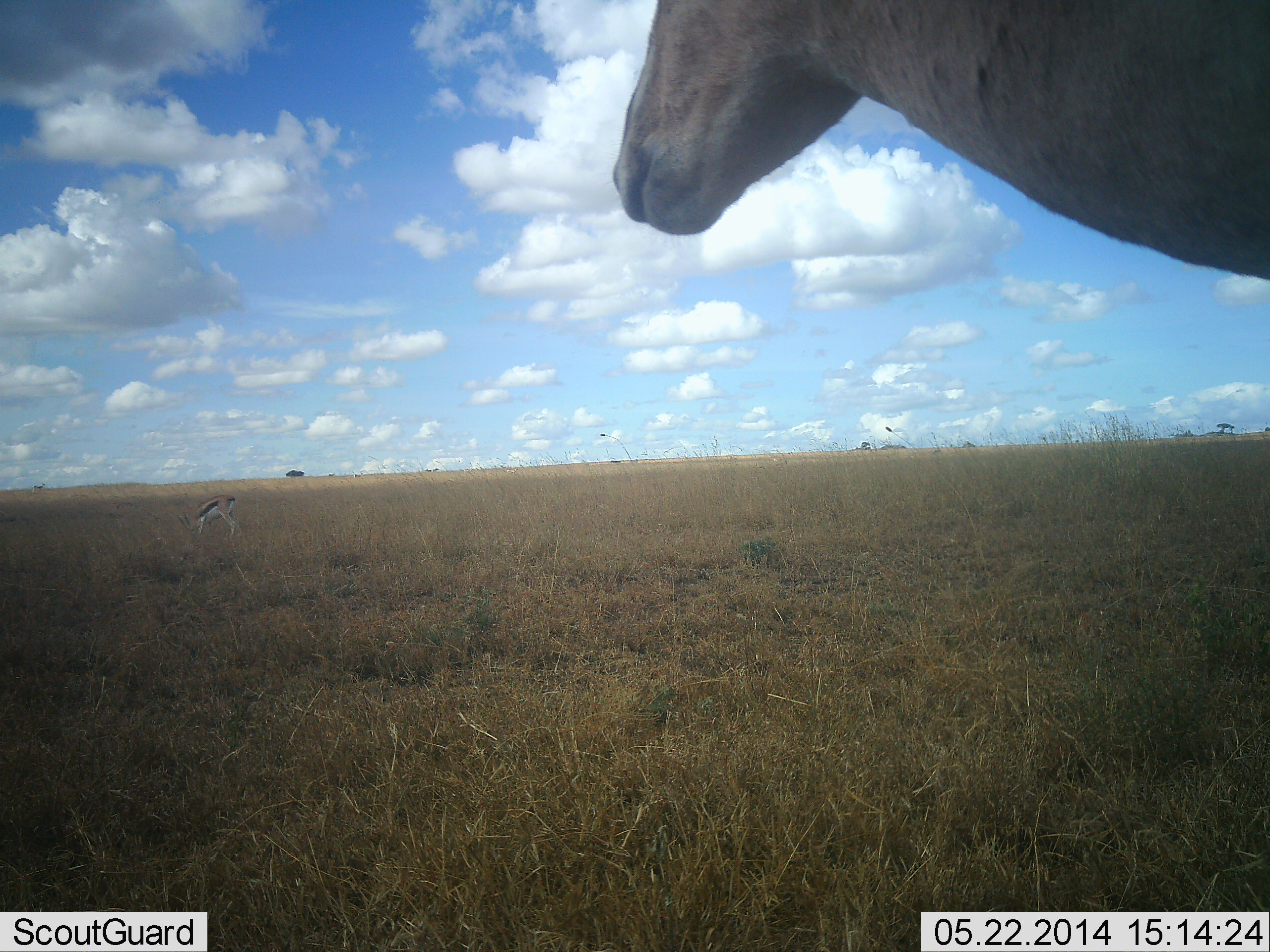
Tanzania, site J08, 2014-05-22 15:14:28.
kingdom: Animalia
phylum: Chordata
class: Mammalia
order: Artiodactyla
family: Bovidae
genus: Eudorcas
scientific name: Eudorcas thomsonii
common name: thomson's gazelle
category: gazellethomsons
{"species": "gazellethomsons (thomson's gazelle) (Eudorcas thomsonii)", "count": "2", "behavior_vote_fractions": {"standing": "53%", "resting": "7%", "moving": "0%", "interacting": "0%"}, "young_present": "0%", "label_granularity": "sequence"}